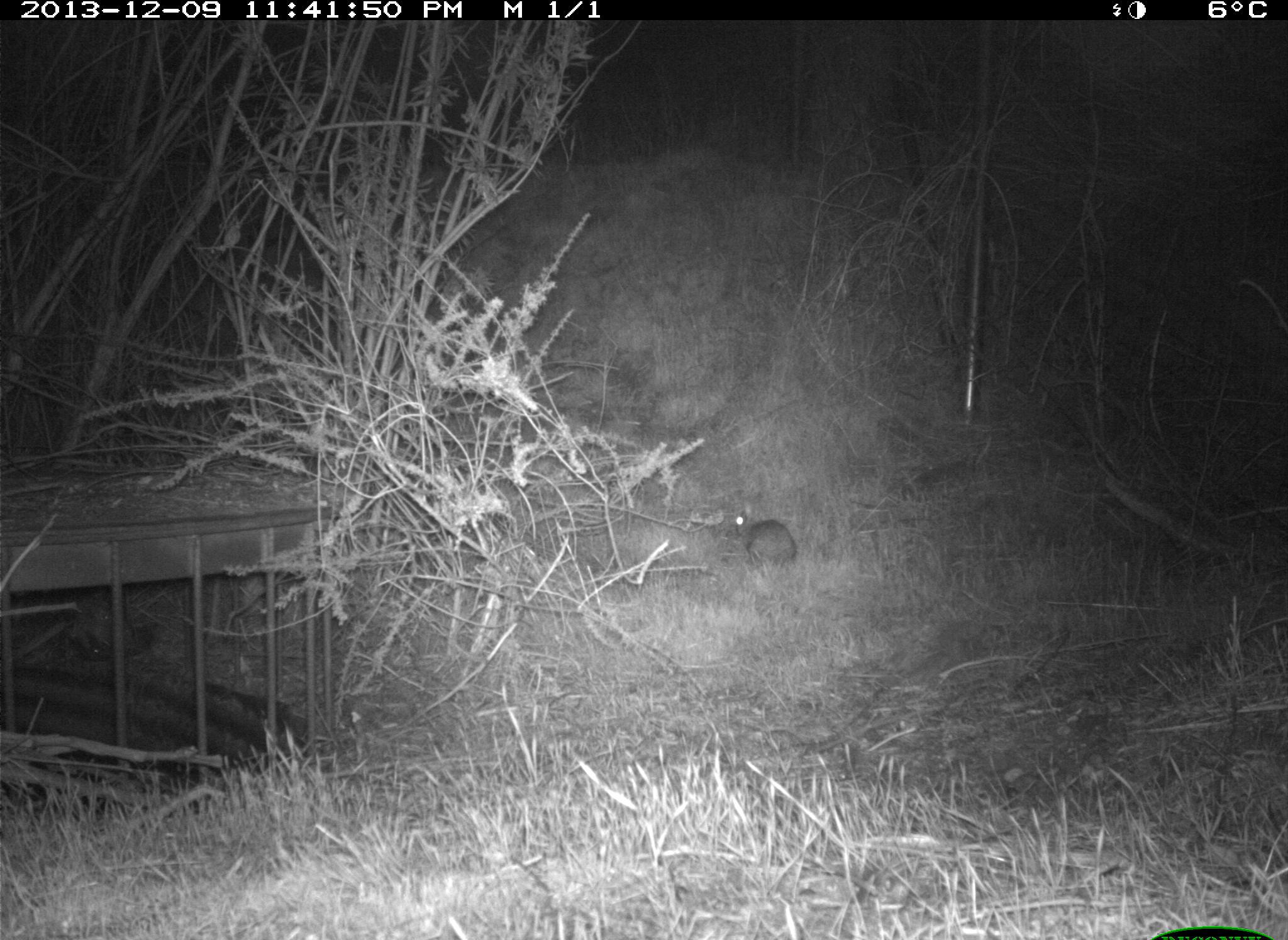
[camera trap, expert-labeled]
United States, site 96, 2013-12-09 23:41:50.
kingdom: Animalia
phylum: Chordata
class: Mammalia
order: Lagomorpha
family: Leporidae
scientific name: Leporidae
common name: rabbits and hares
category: rabbit